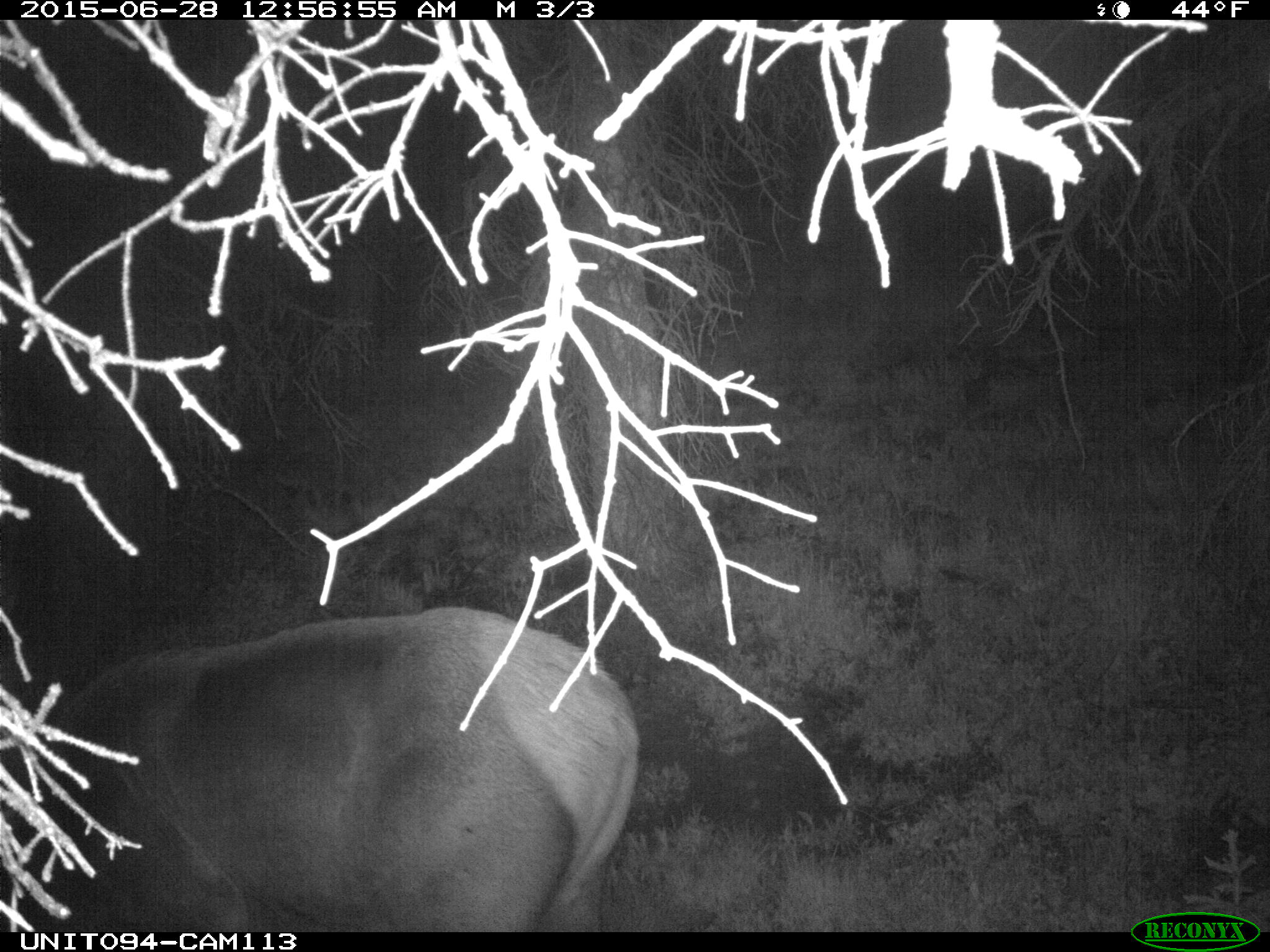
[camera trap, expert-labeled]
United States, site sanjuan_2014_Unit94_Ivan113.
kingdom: Animalia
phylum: Chordata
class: Mammalia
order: Artiodactyla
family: Cervidae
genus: Cervus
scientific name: Cervus elaphus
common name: red deer